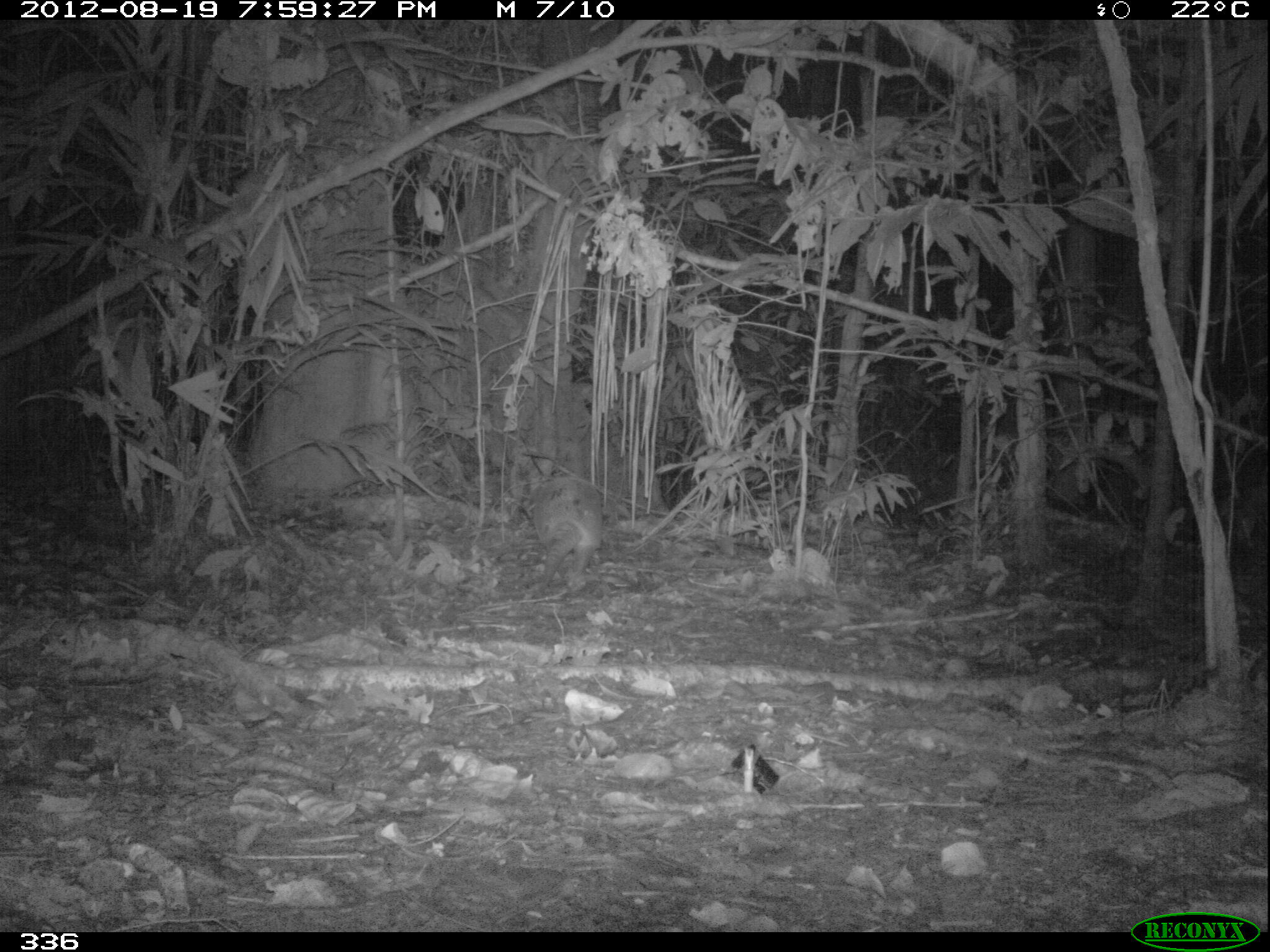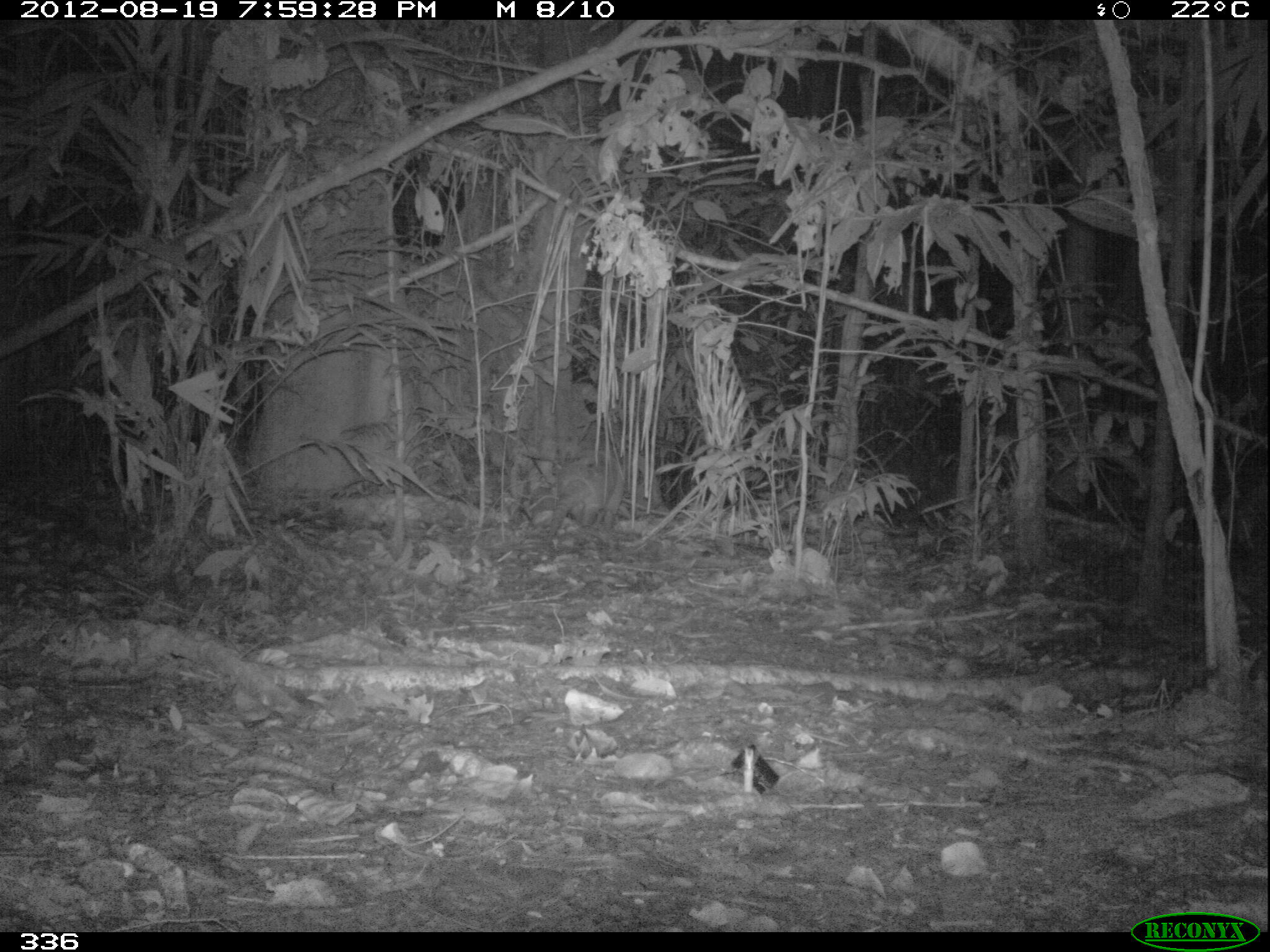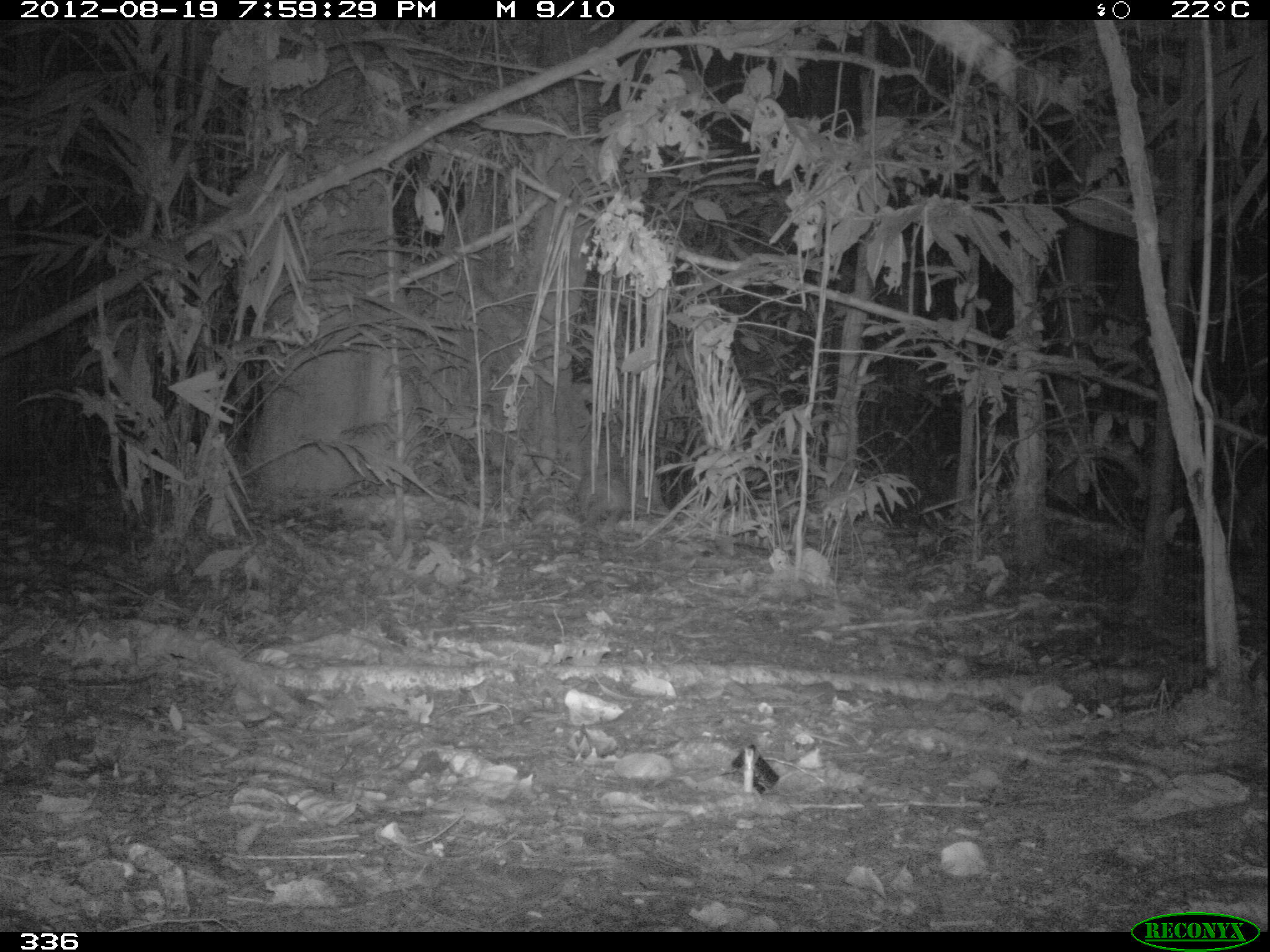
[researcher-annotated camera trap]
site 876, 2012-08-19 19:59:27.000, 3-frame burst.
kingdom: Animalia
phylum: Chordata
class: Mammalia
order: Cingulata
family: Dasypodidae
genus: Dasypus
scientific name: Dasypus novemcinctus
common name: nine-banded armadillo